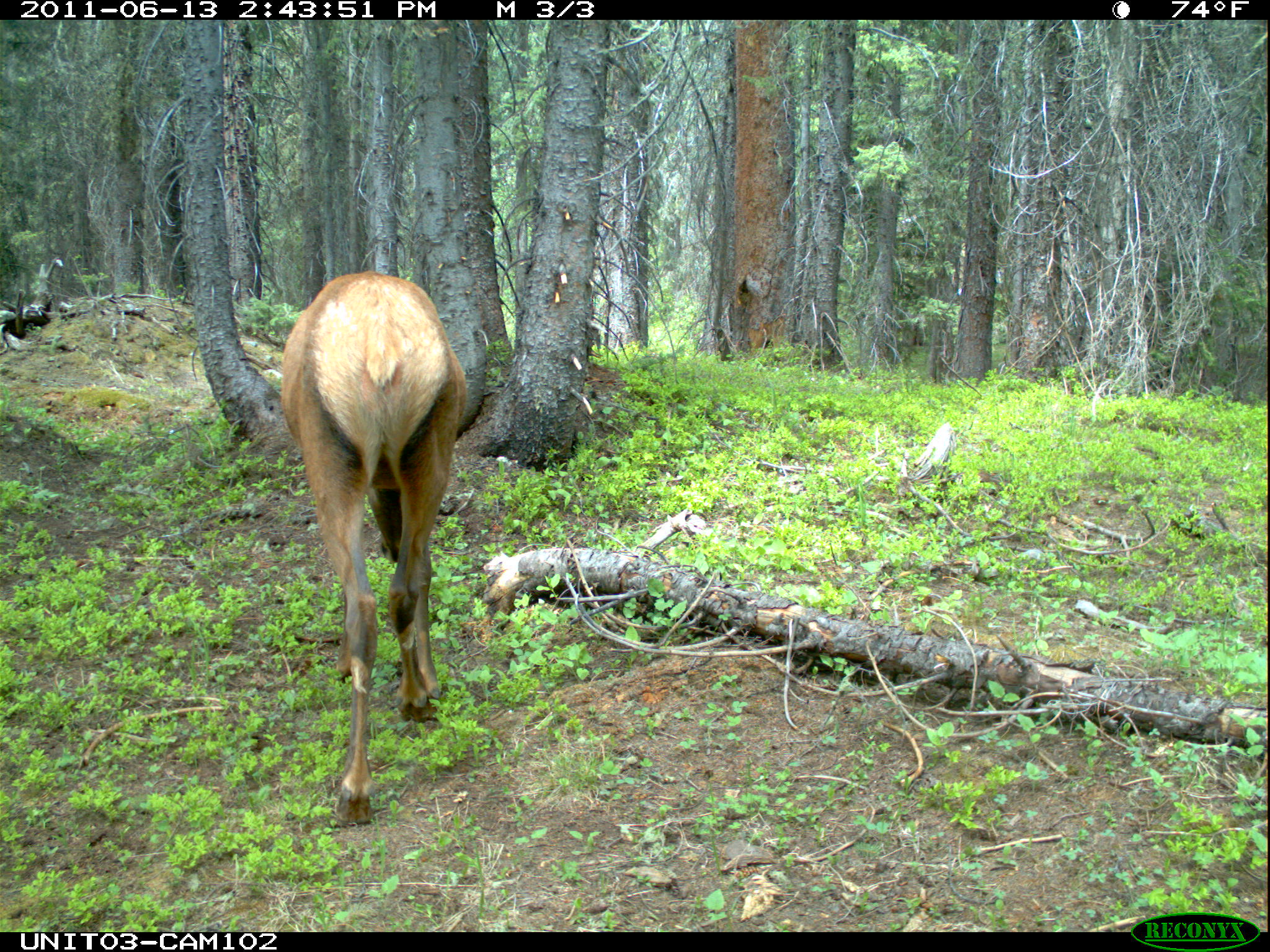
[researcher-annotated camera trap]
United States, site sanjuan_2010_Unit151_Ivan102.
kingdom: Animalia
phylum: Chordata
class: Mammalia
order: Artiodactyla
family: Cervidae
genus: Cervus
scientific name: Cervus elaphus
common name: red deer